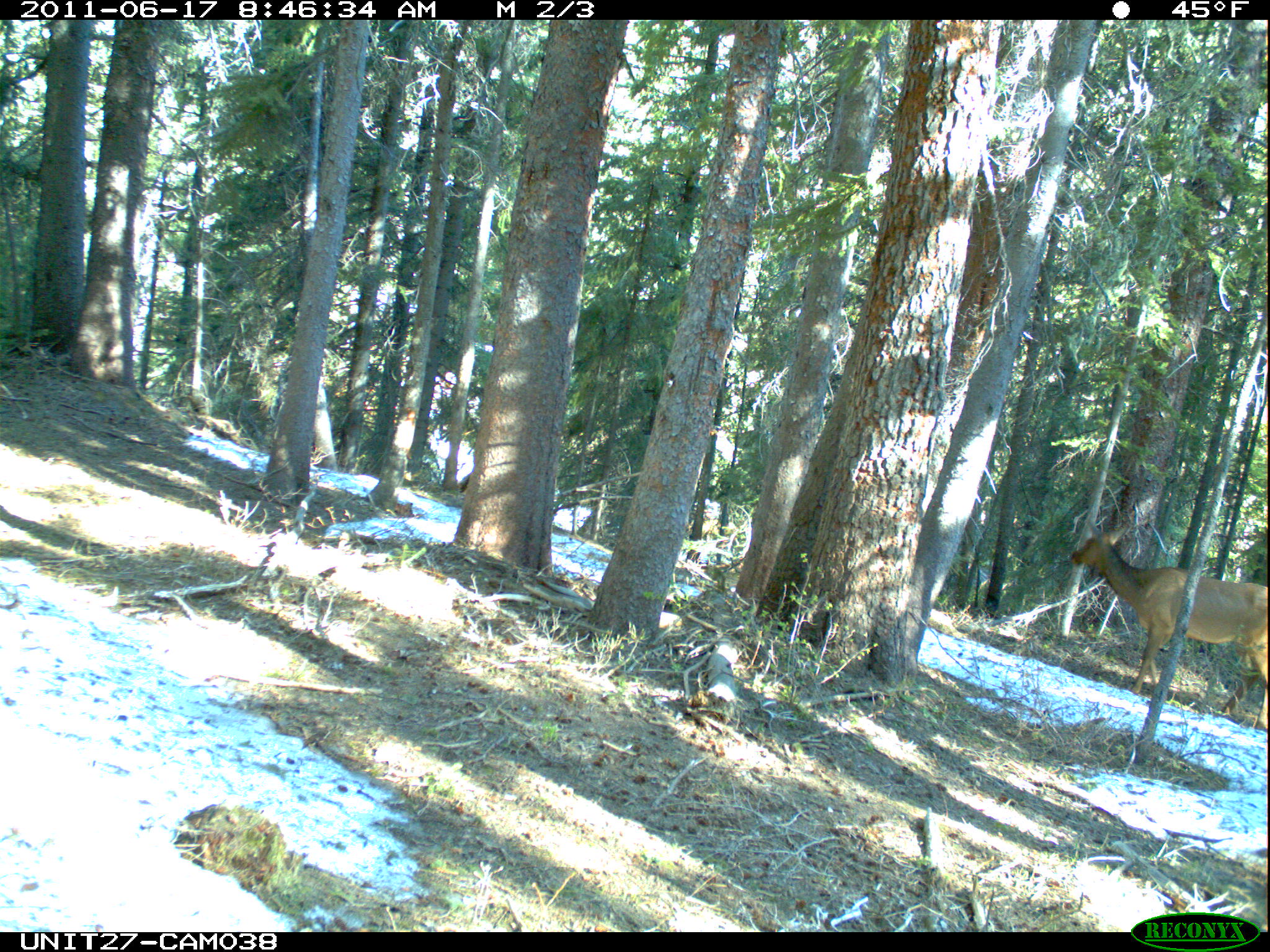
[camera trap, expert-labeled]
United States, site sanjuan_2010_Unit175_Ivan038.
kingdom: Animalia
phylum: Chordata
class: Mammalia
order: Artiodactyla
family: Cervidae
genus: Cervus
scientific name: Cervus elaphus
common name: red deer